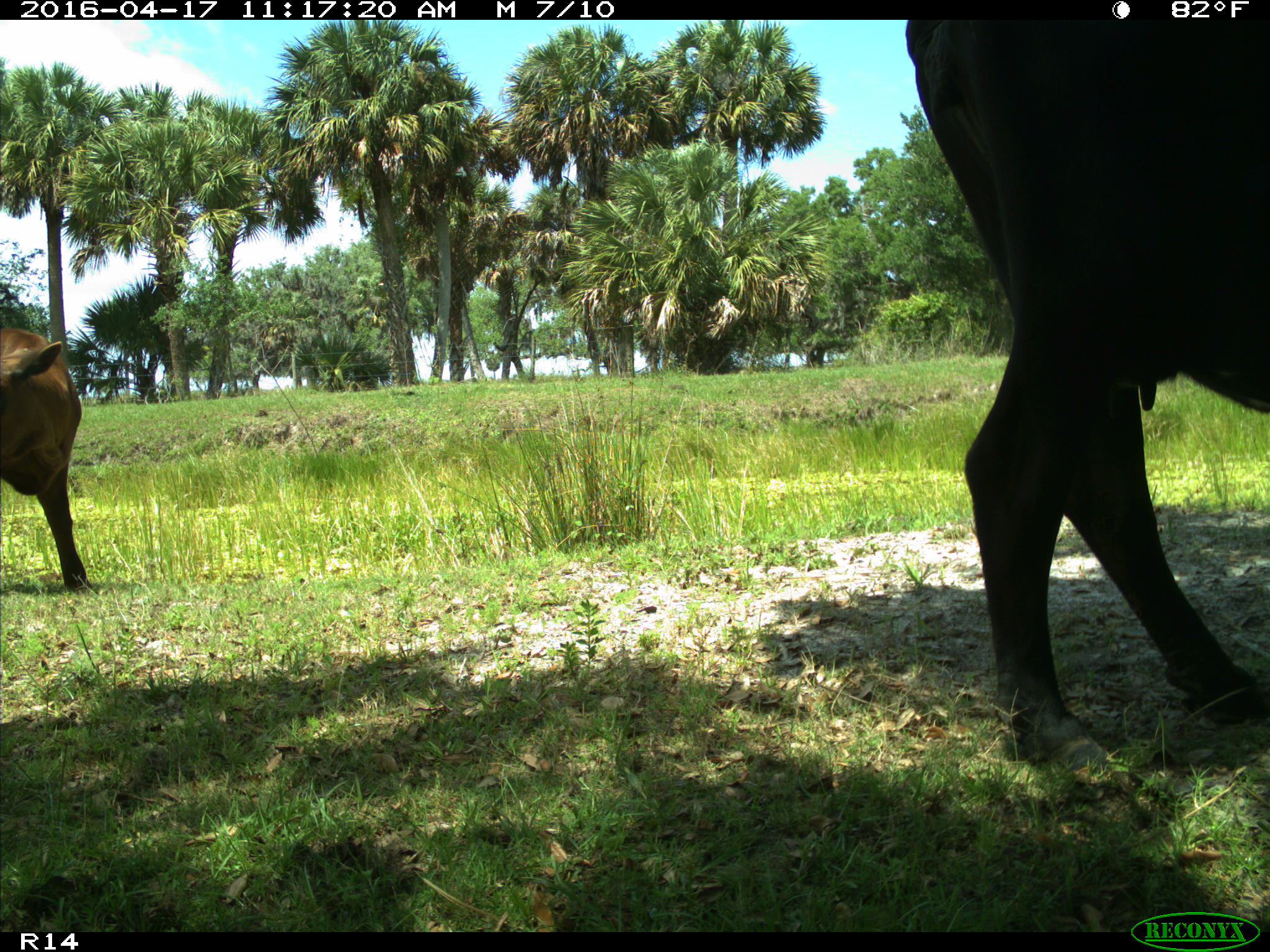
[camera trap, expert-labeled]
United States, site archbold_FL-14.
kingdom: Animalia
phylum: Chordata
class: Mammalia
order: Artiodactyla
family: Bovidae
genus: Bos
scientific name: Bos taurus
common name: domestic cow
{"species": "Bos taurus (domestic cow)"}